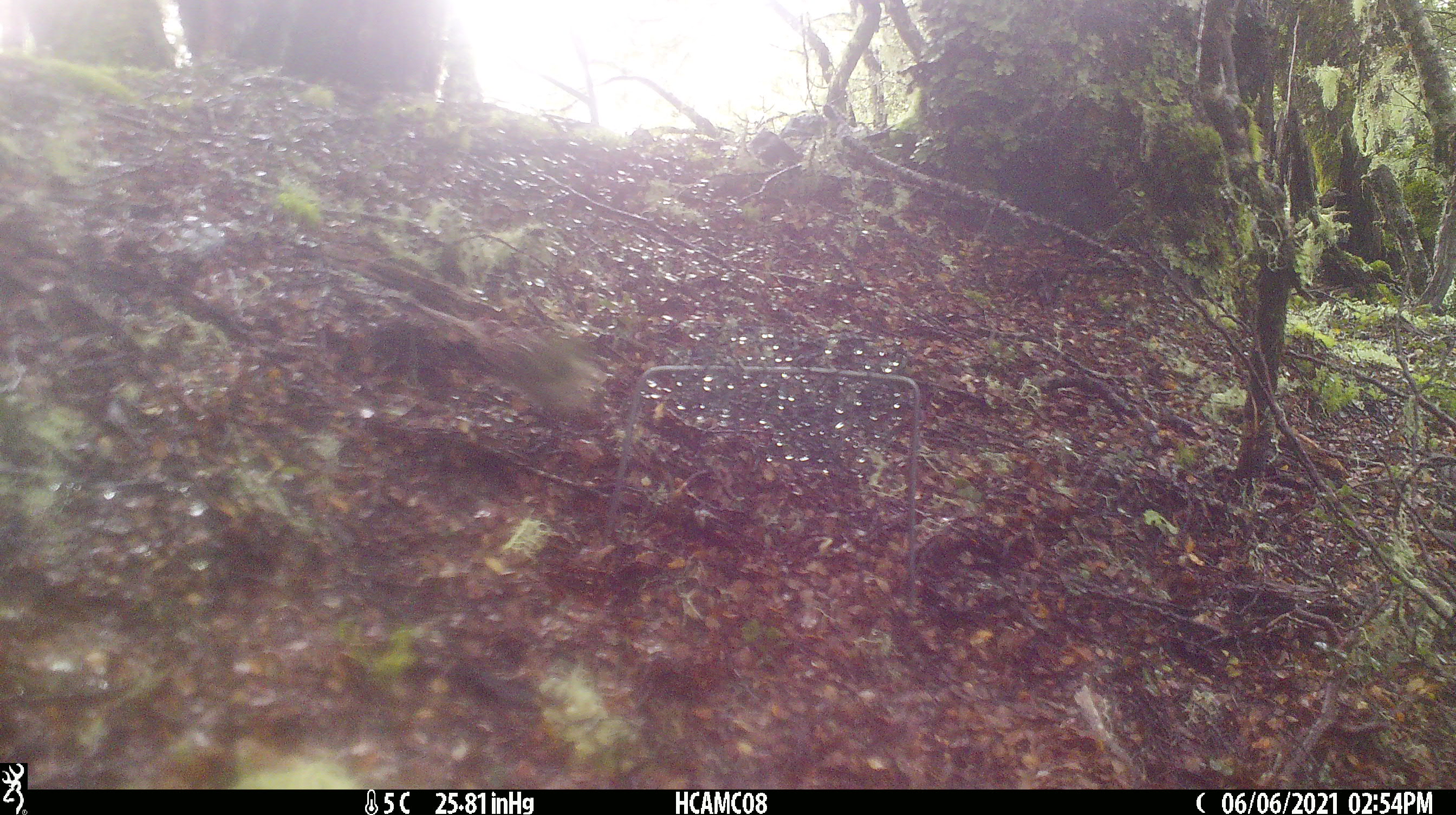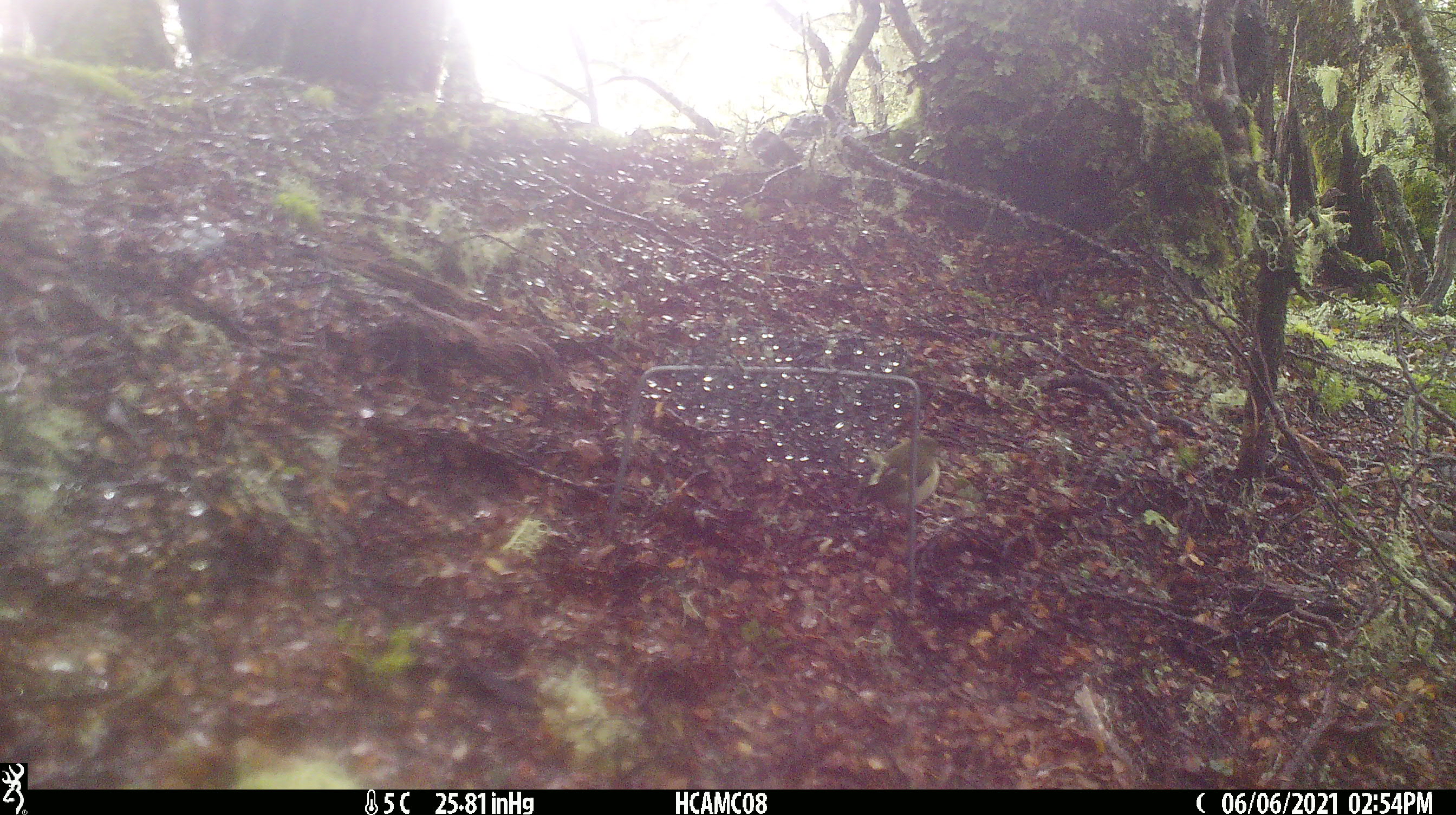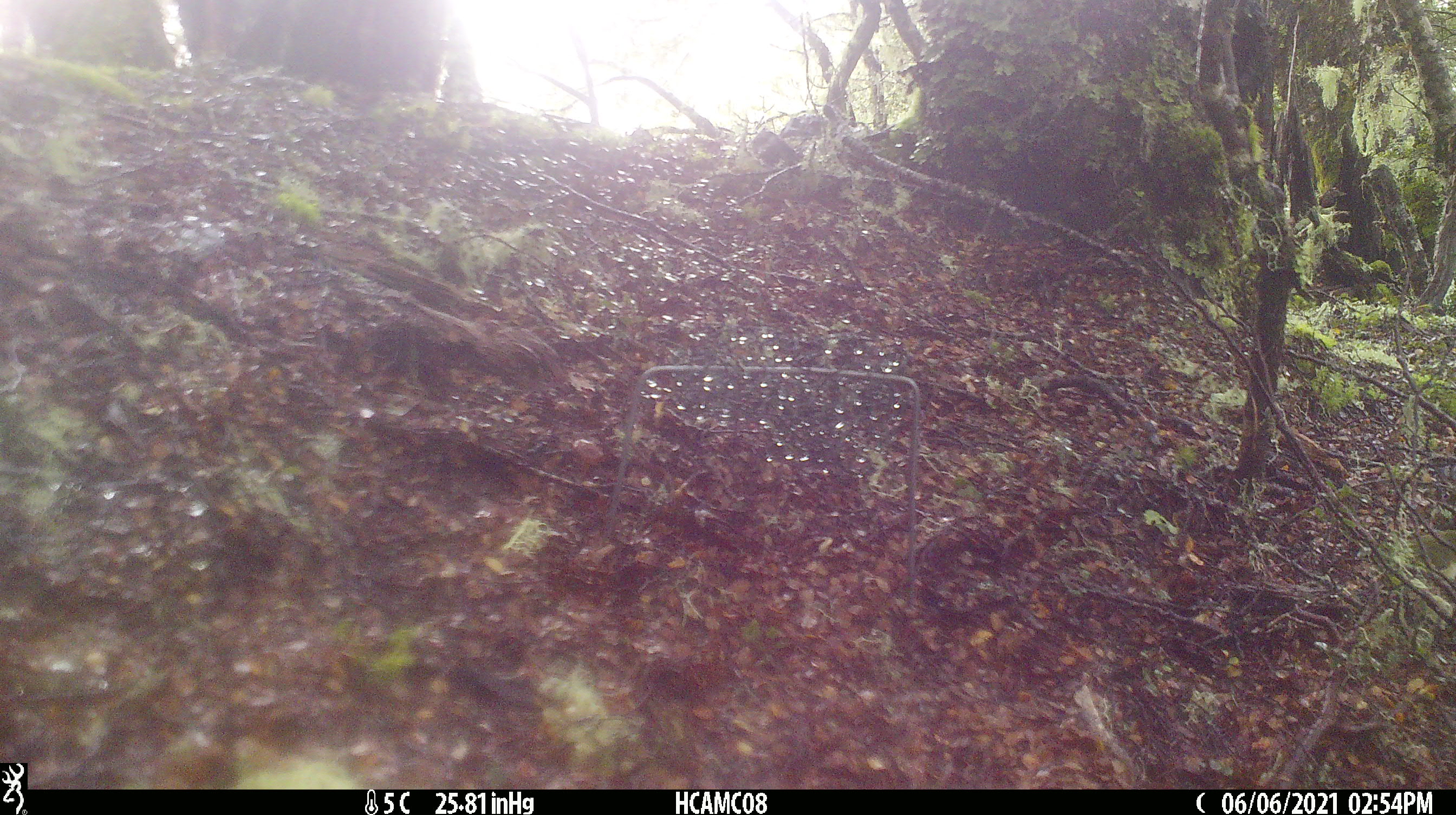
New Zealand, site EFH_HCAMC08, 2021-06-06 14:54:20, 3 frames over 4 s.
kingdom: Animalia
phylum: Chordata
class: Aves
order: Passeriformes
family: Acanthisittidae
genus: Acanthisitta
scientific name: Acanthisitta chloris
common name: rifleman